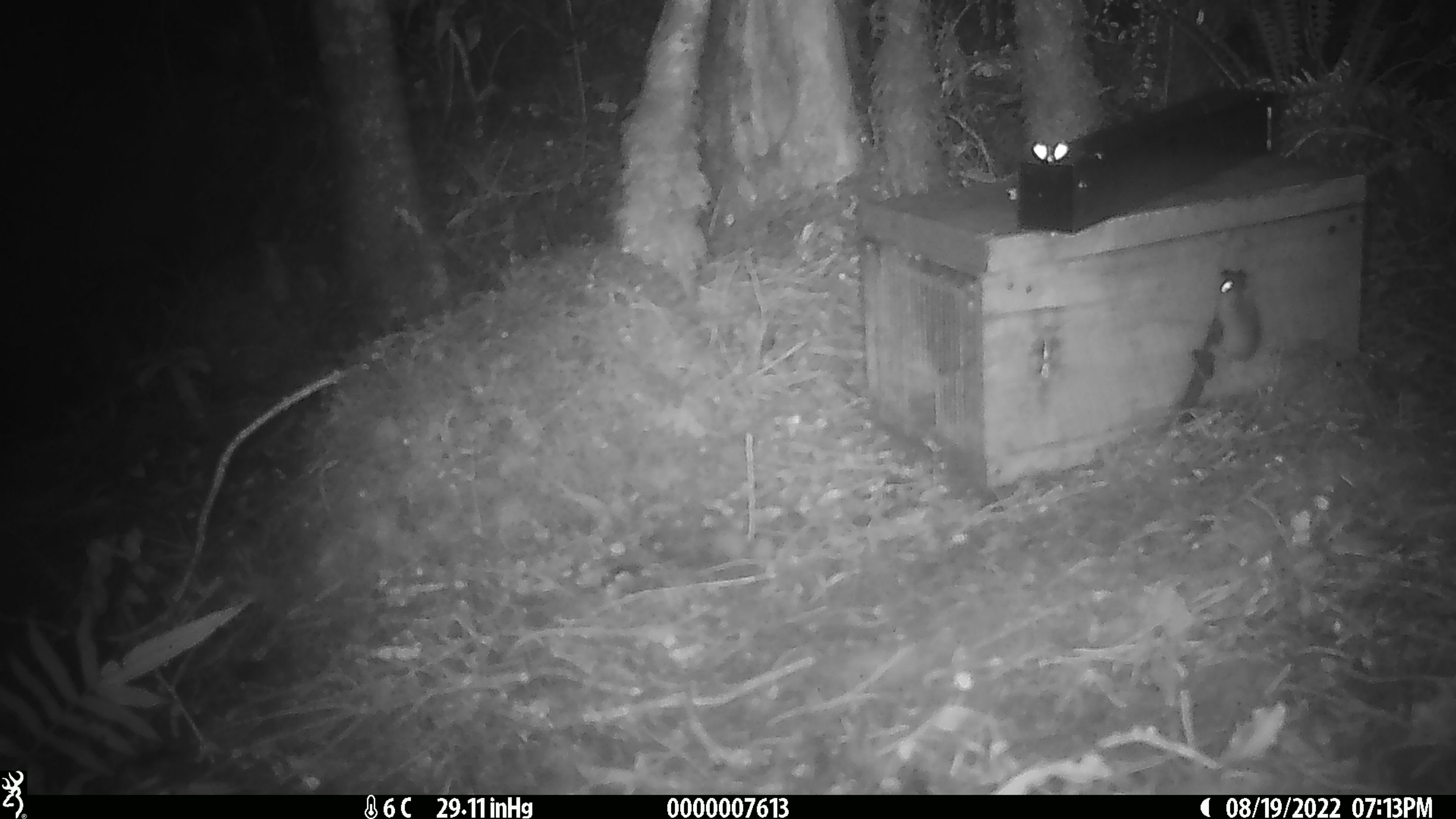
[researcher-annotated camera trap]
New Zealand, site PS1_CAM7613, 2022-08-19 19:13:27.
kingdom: Animalia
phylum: Chordata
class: Mammalia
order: Rodentia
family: Muridae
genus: Mus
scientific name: Mus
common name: mouse